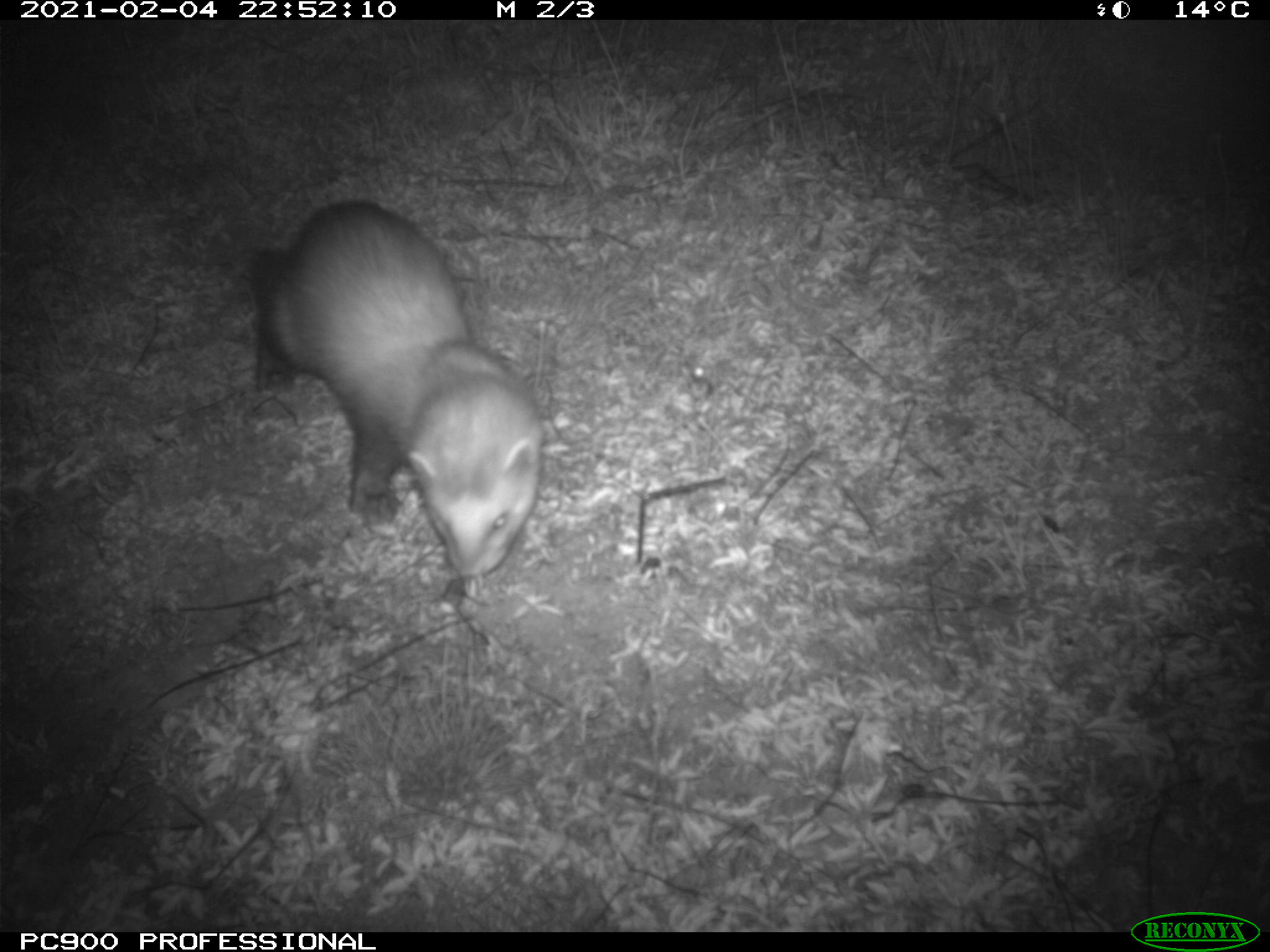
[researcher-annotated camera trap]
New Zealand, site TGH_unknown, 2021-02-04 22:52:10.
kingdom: Animalia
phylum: Chordata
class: Mammalia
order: Carnivora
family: Mustelidae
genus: Mustela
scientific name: Mustela furo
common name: ferret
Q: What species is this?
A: Ferret (Mustela furo).